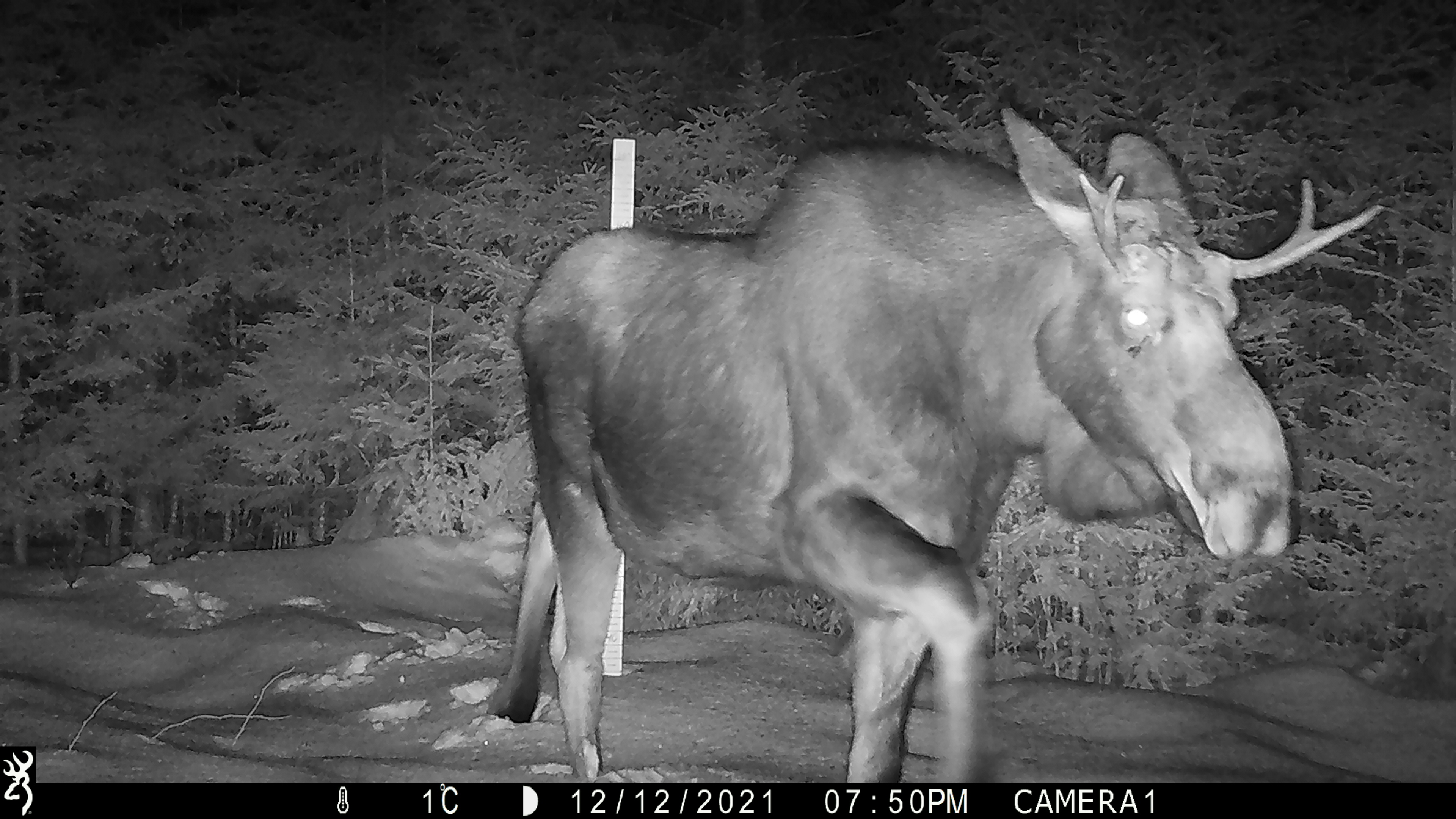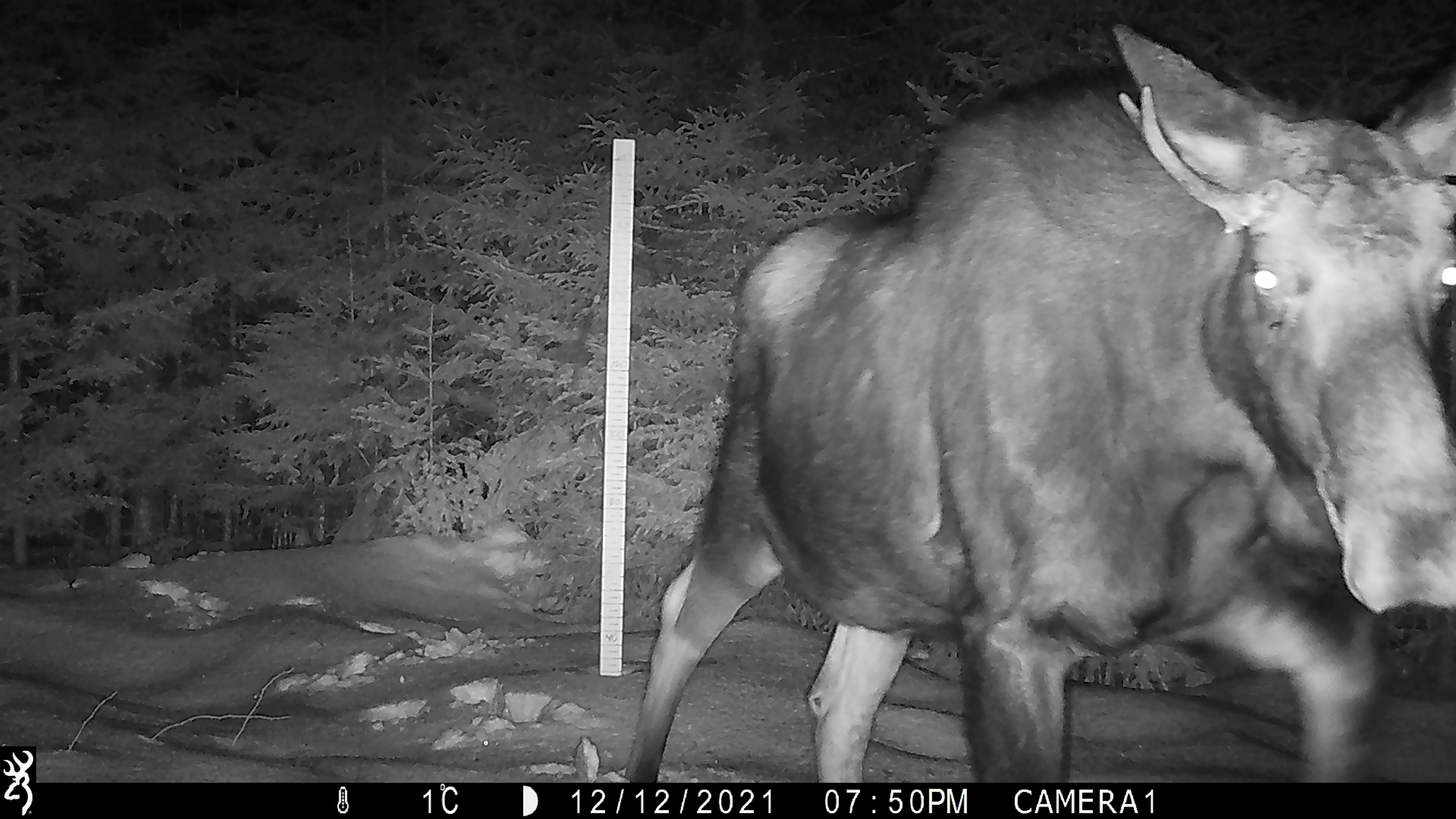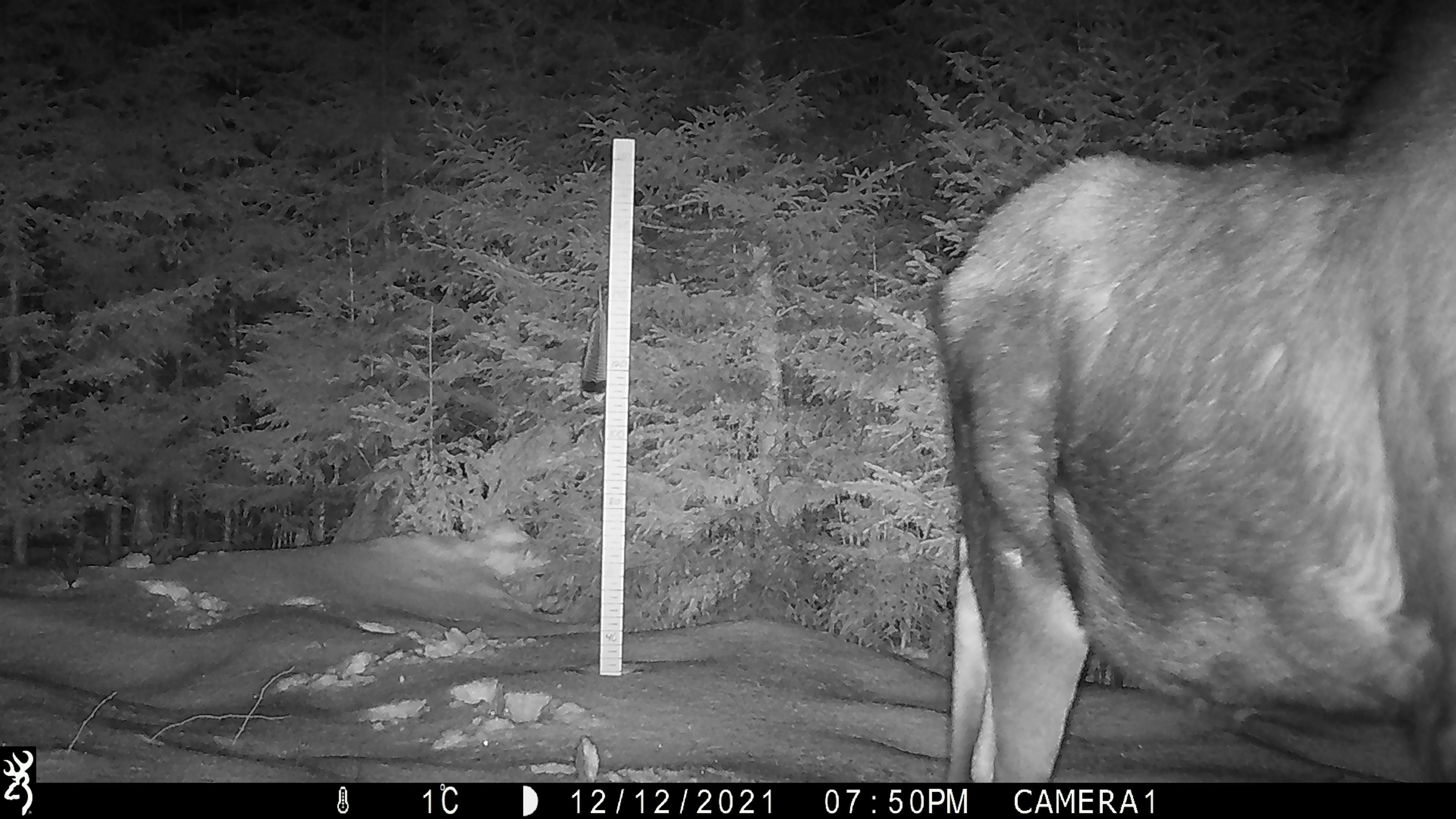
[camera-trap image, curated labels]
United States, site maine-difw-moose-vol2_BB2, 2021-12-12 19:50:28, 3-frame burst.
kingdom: Animalia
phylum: Chordata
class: Mammalia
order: Artiodactyla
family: Cervidae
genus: Alces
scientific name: Alces alces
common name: moose